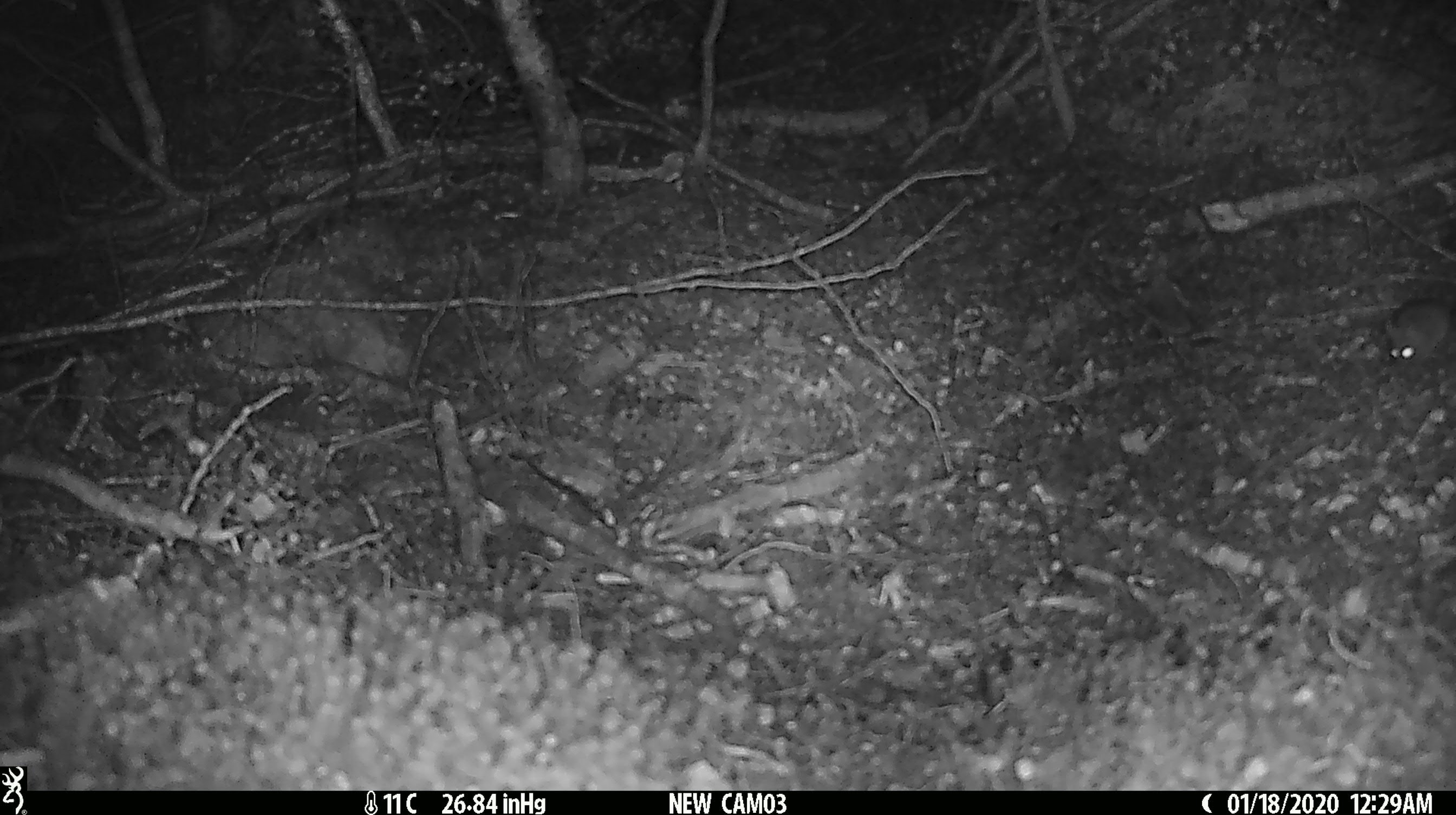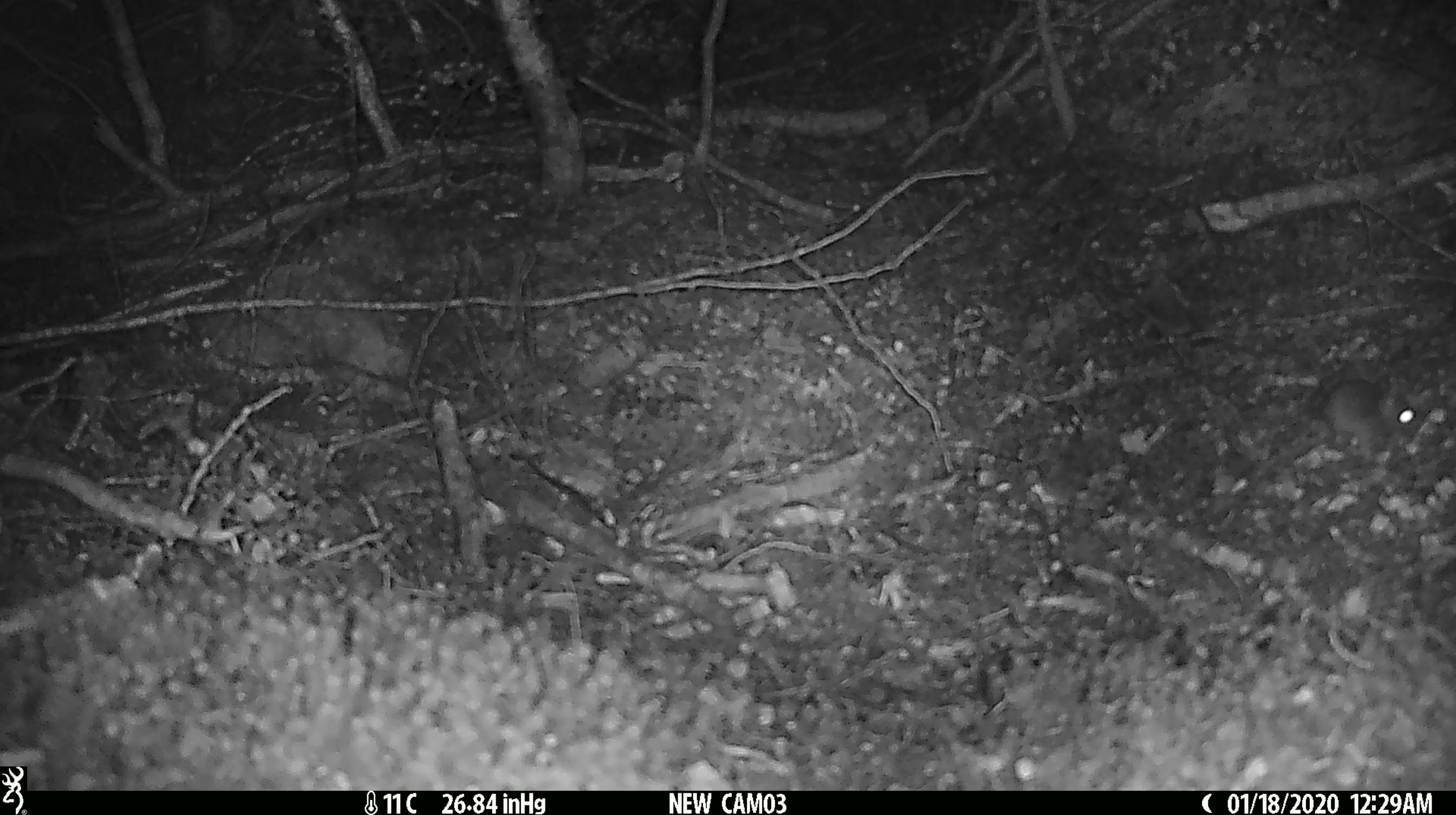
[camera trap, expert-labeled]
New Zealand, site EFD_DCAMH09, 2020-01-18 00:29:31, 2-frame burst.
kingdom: Animalia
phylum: Chordata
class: Mammalia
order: Rodentia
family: Muridae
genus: Mus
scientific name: Mus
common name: mouse